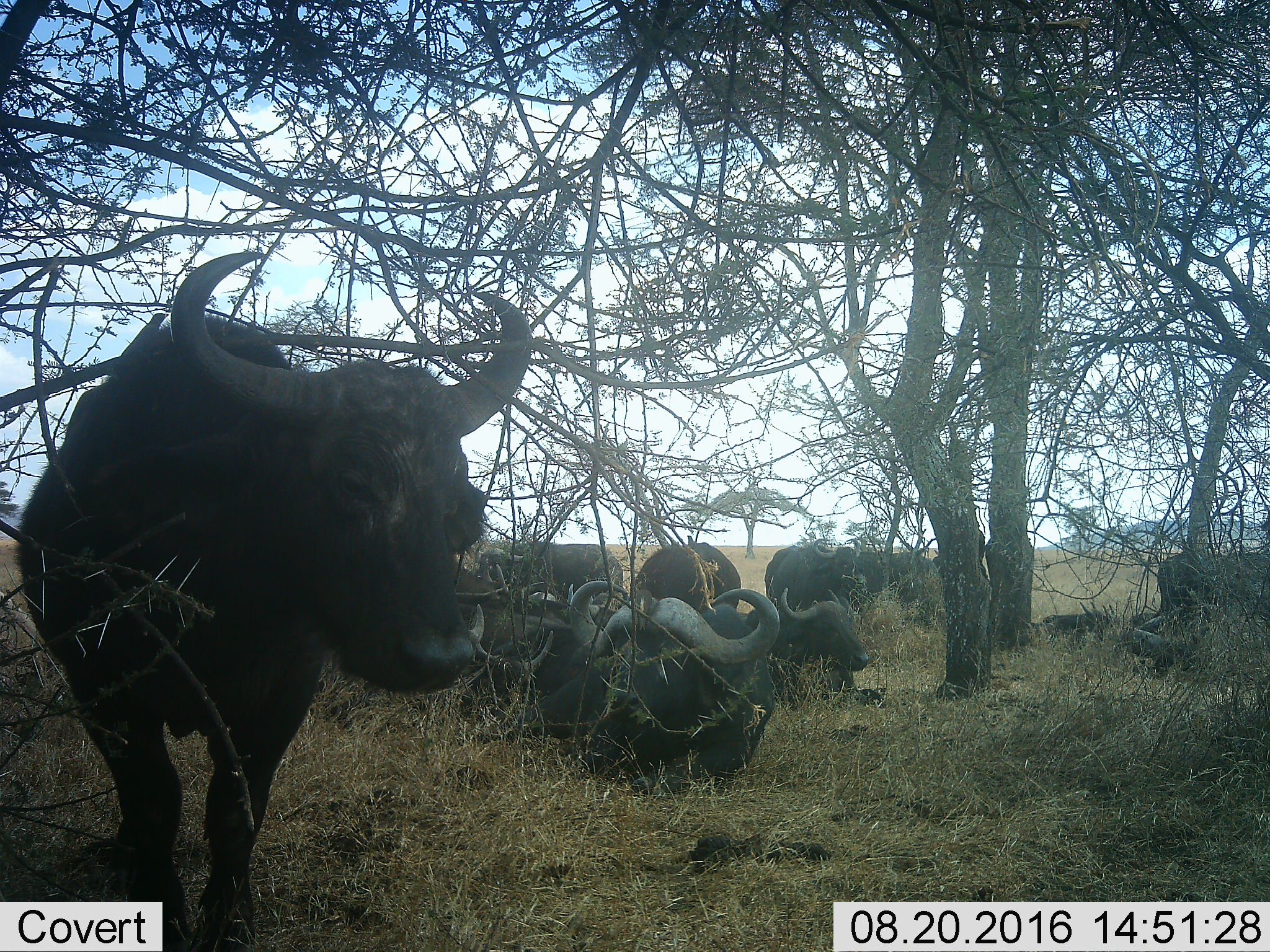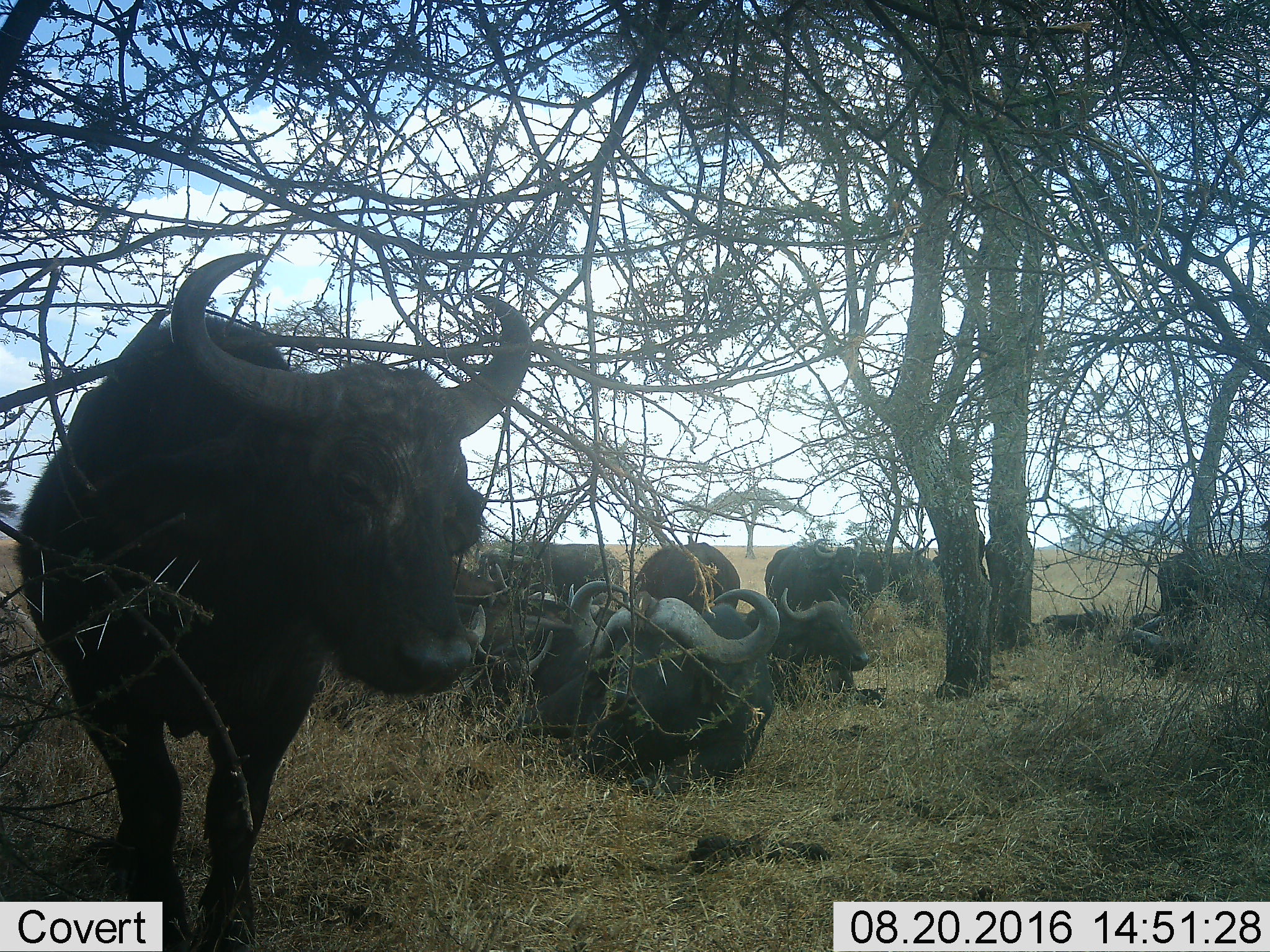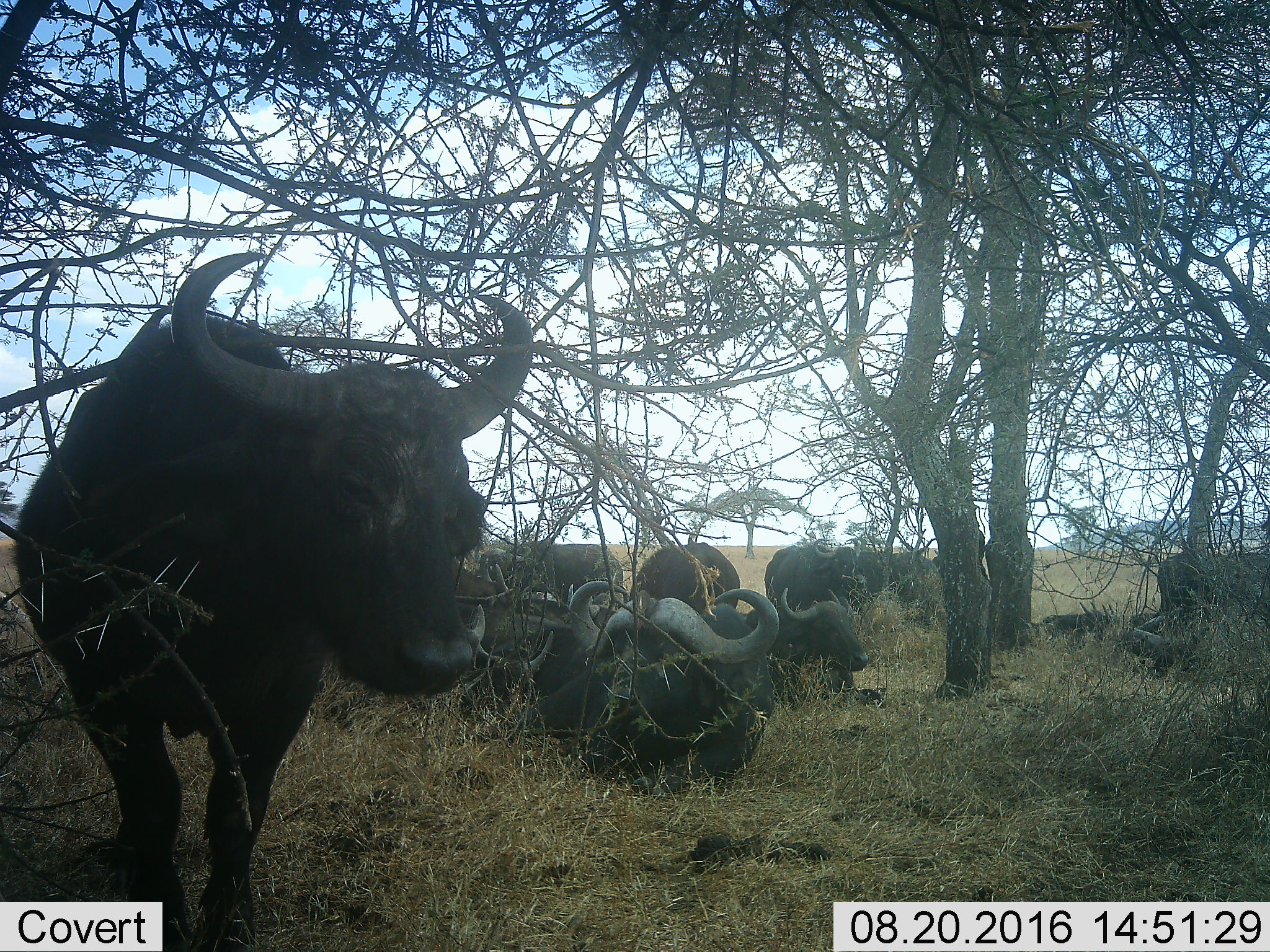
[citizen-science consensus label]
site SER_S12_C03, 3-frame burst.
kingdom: Animalia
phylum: Chordata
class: Mammalia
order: Artiodactyla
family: Bovidae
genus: Syncerus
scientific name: Syncerus caffer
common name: african buffalo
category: buffalo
Buffalo (african buffalo) (Syncerus caffer), count 10. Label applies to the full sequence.